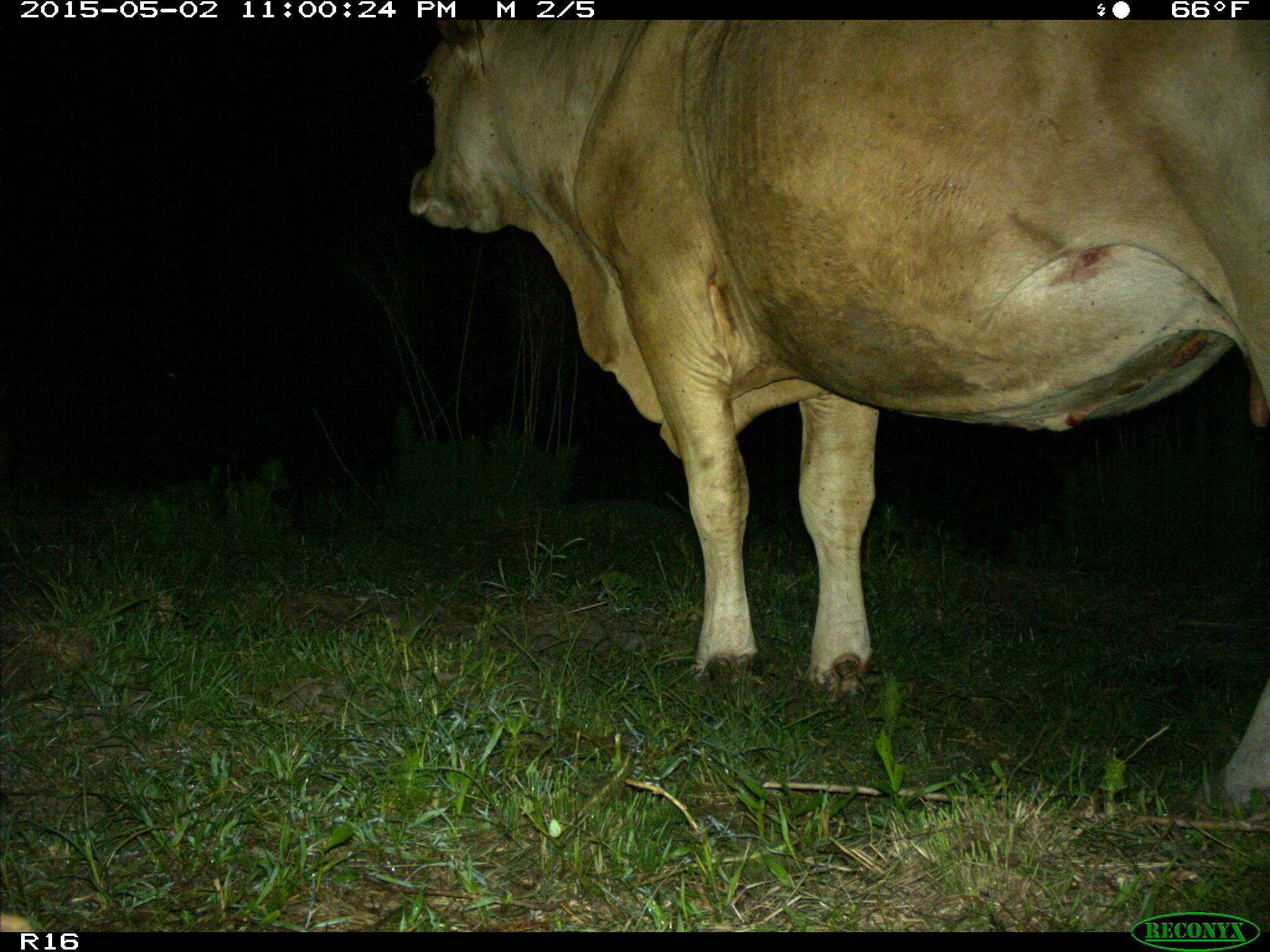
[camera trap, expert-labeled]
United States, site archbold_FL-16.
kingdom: Animalia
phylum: Chordata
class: Mammalia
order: Artiodactyla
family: Bovidae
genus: Bos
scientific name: Bos taurus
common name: domestic cow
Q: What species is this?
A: Bos taurus (domestic cow).